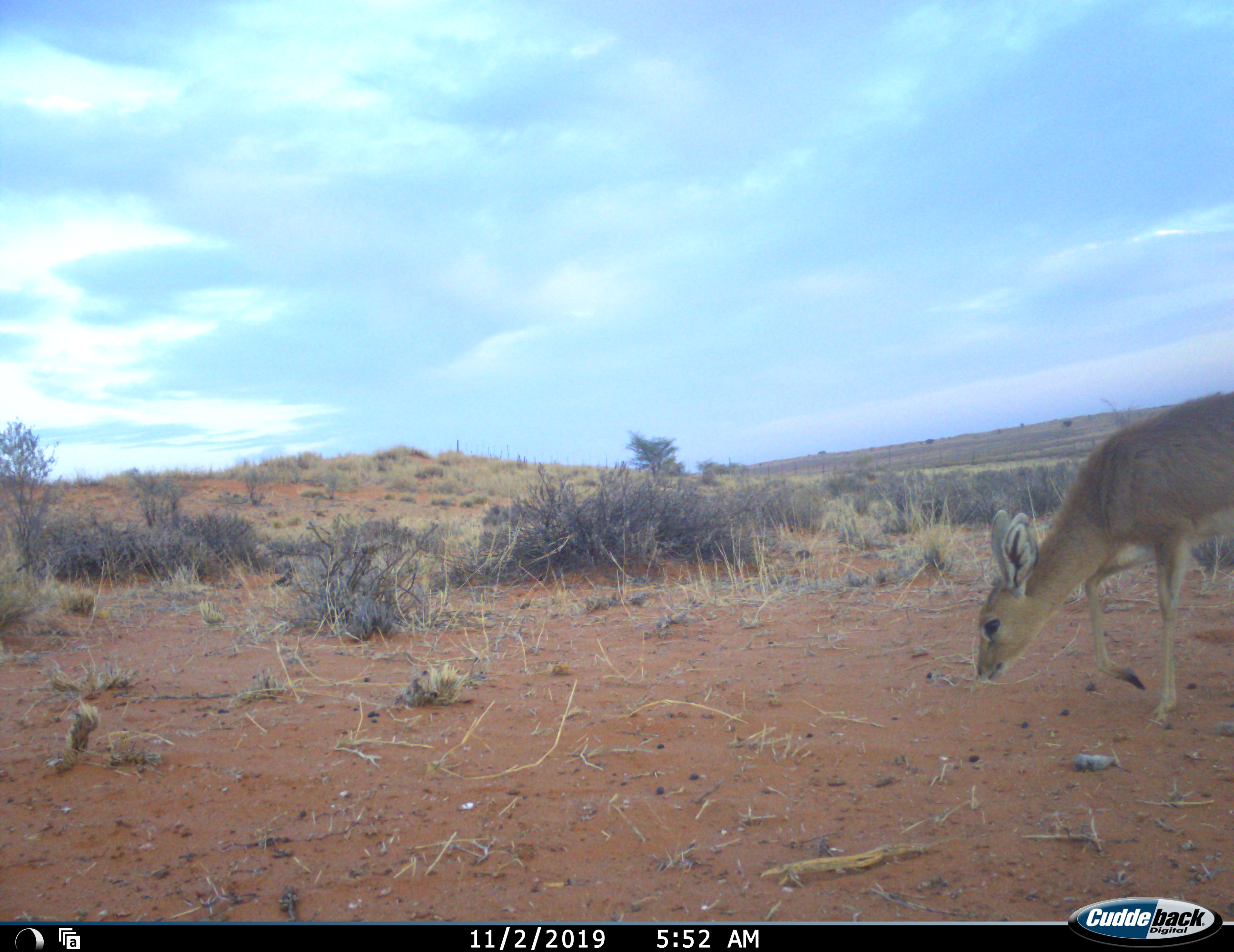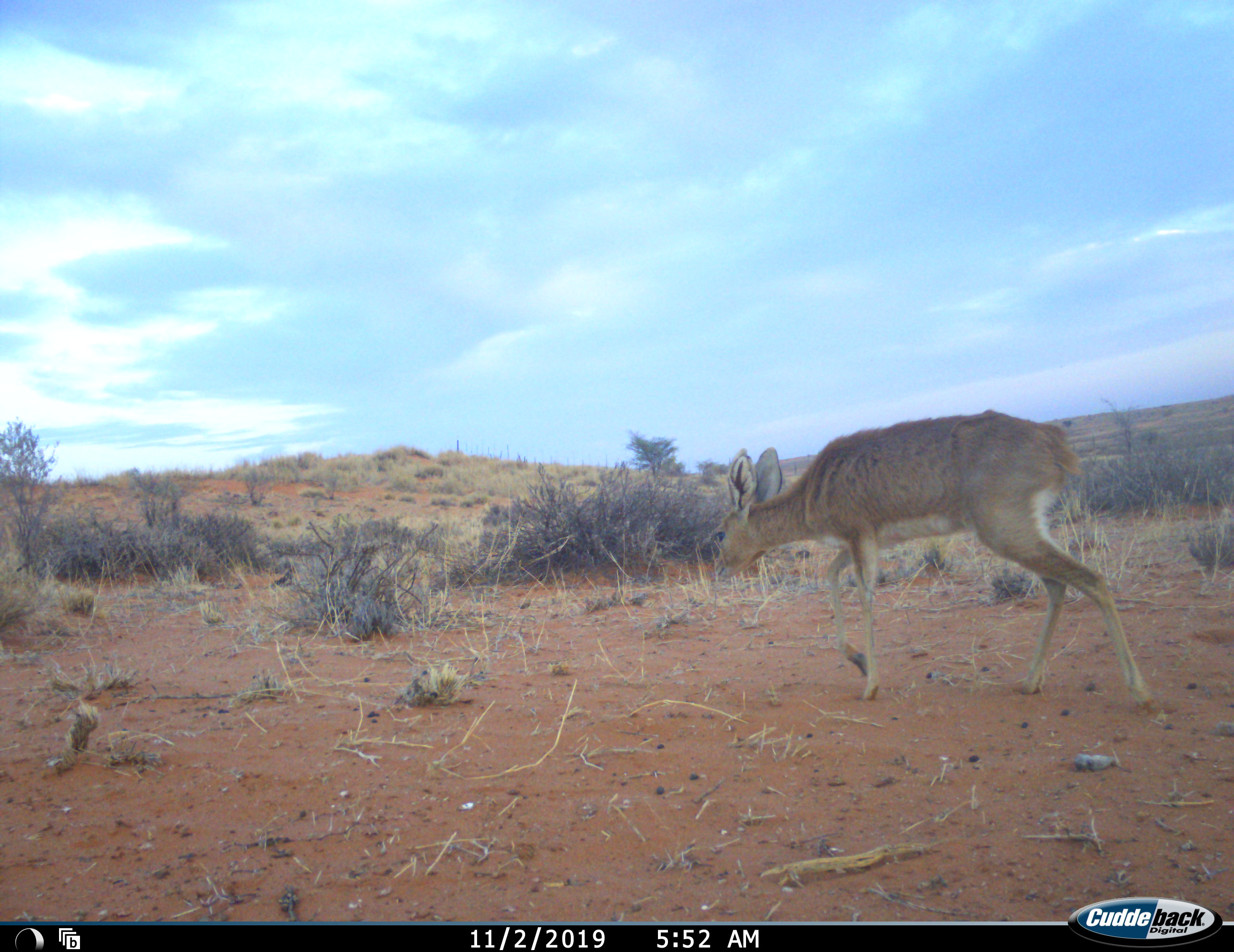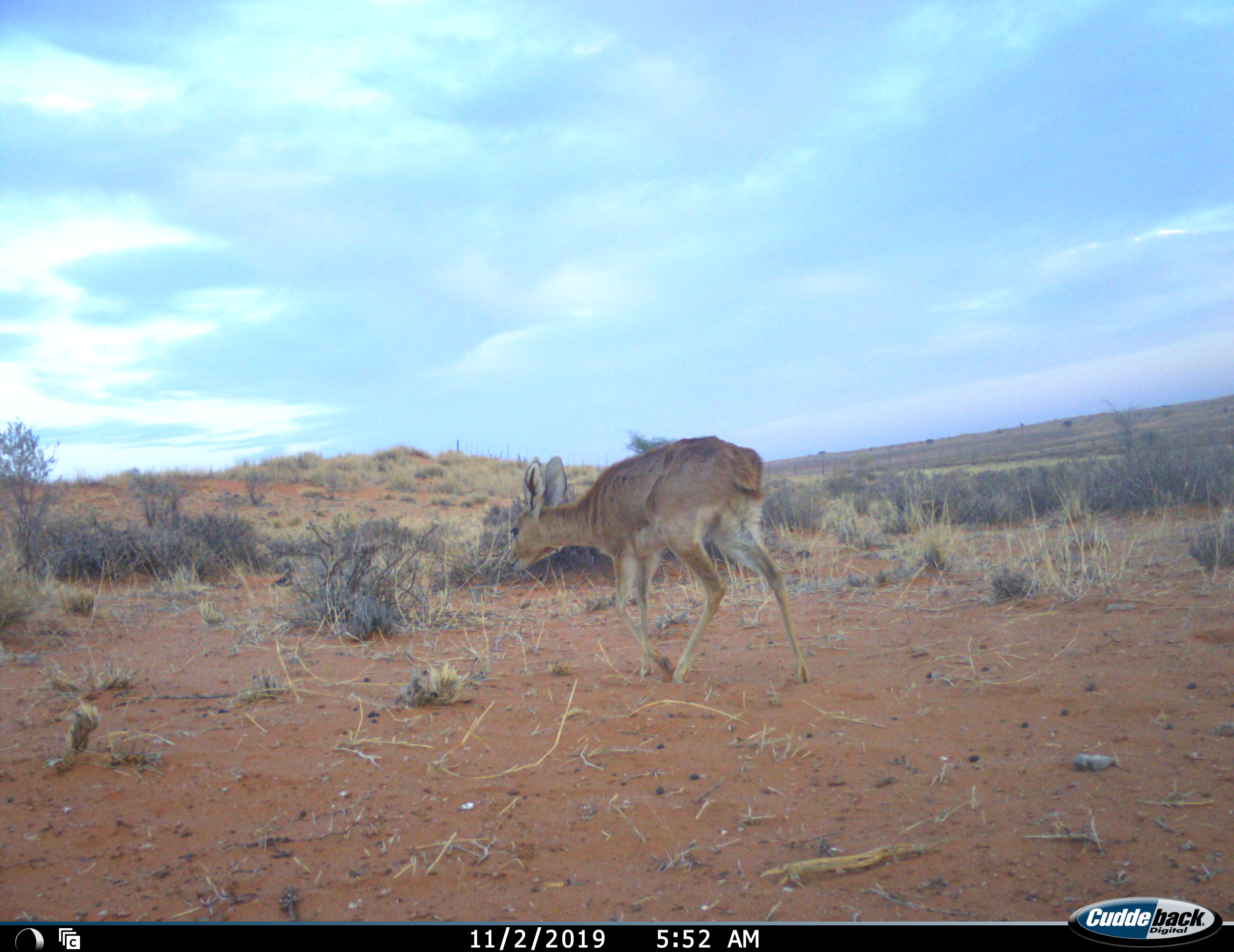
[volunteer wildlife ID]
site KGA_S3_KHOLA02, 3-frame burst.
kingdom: Animalia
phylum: Chordata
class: Mammalia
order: Artiodactyla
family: Bovidae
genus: Raphicerus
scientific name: Raphicerus campestris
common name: steenbok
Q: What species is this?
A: Steenbok (Raphicerus campestris).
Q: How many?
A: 1.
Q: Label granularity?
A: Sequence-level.